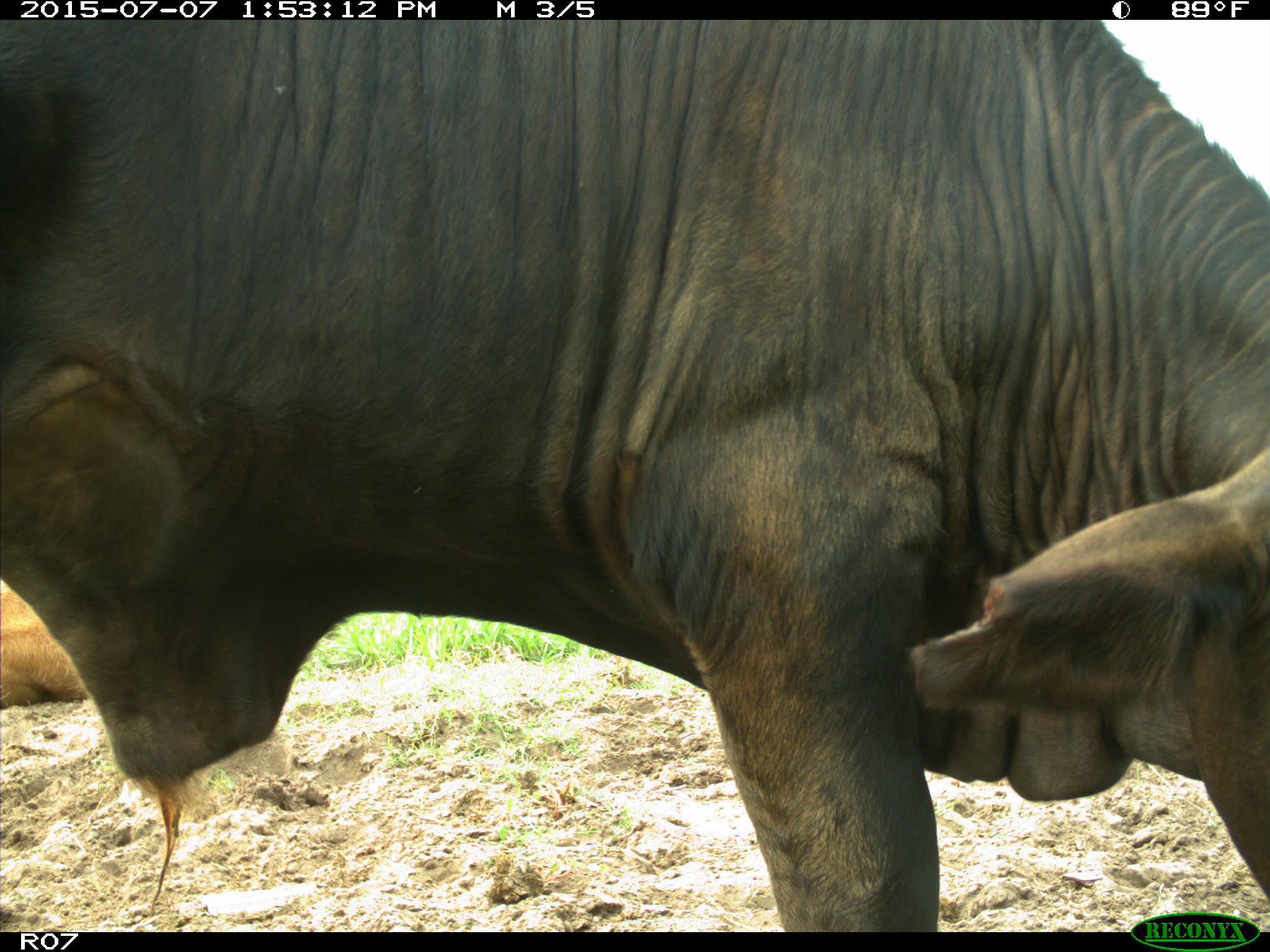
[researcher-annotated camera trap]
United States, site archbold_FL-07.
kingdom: Animalia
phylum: Chordata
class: Mammalia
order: Artiodactyla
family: Bovidae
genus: Bos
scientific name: Bos taurus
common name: domestic cow